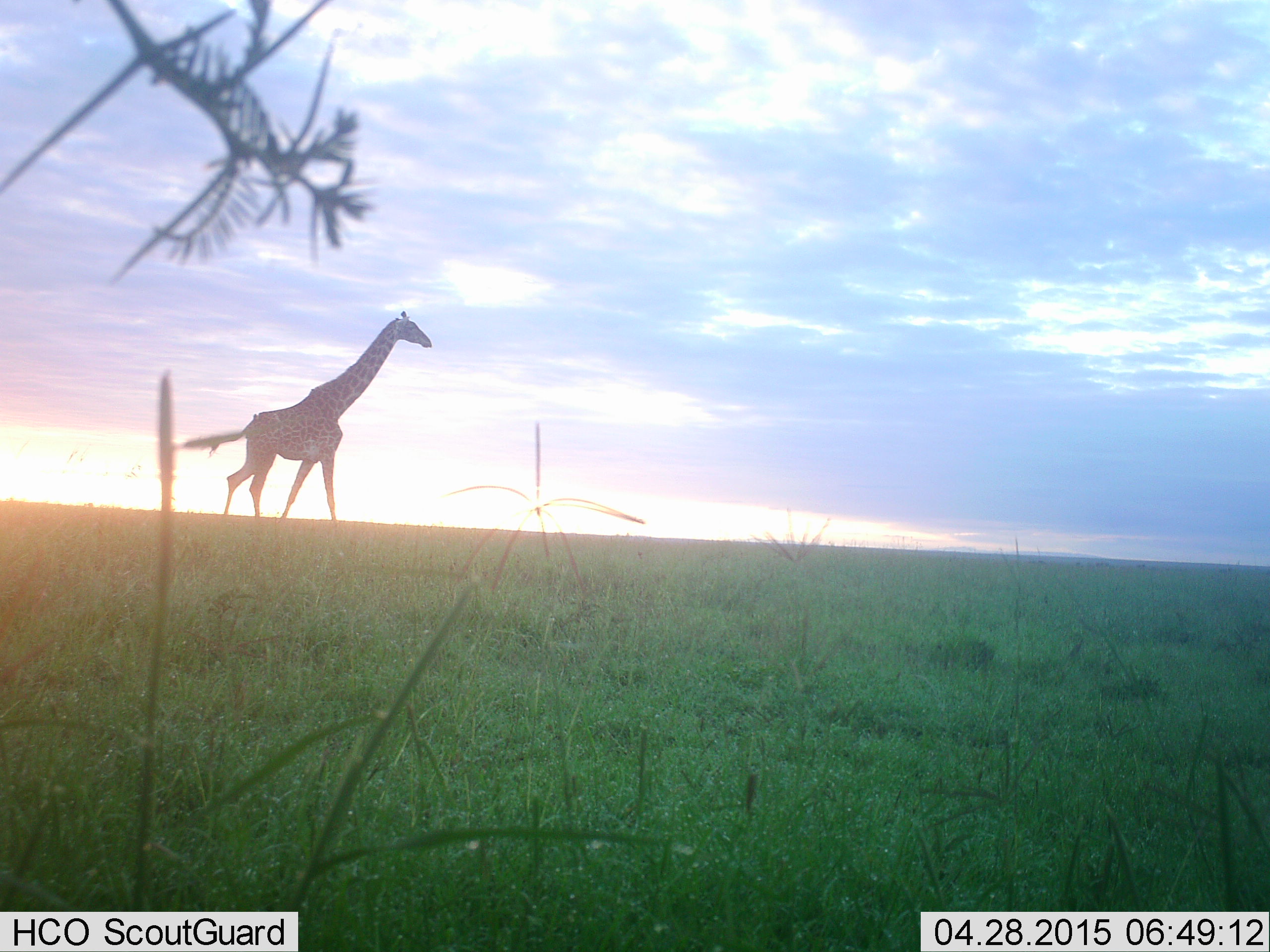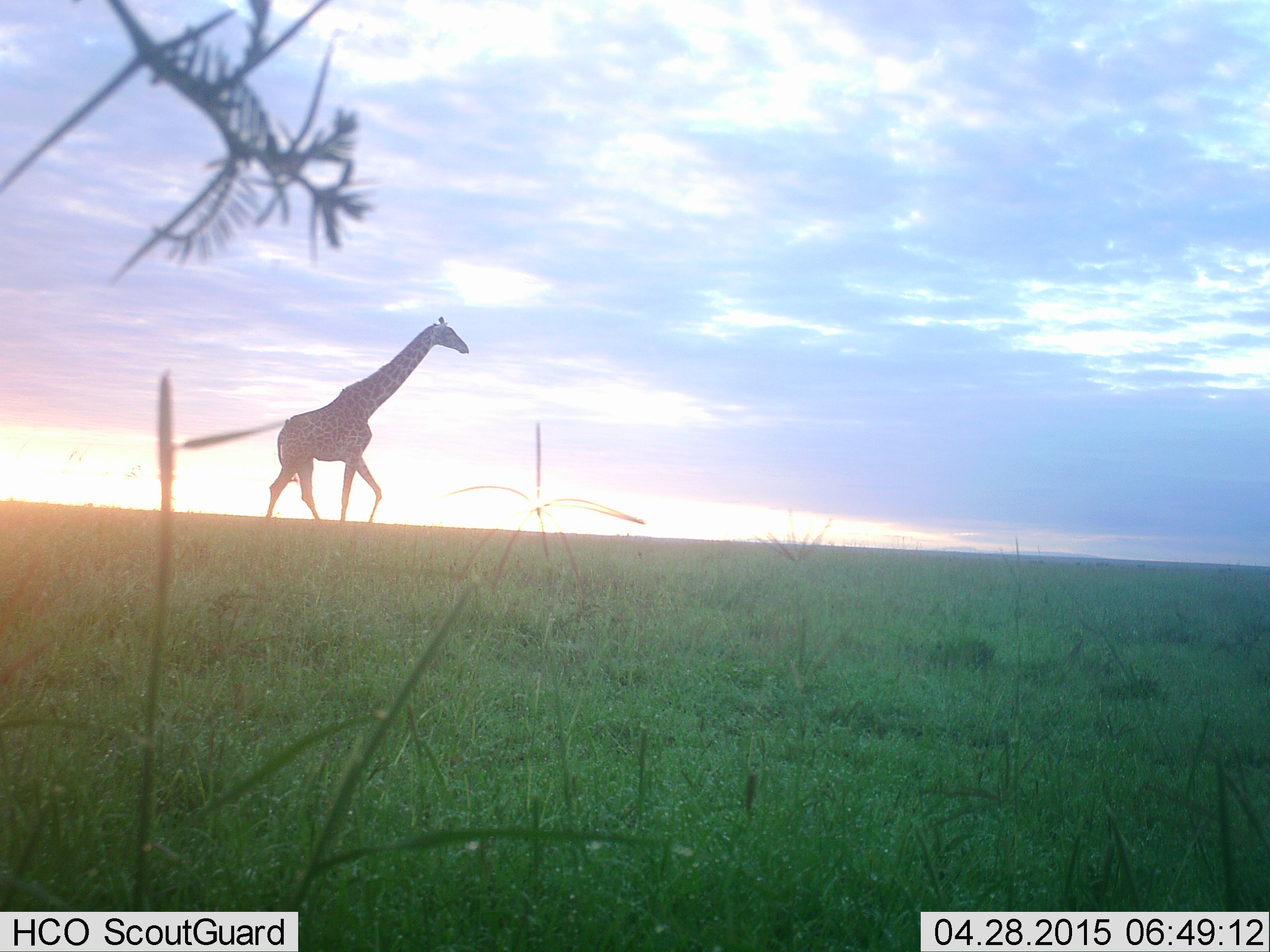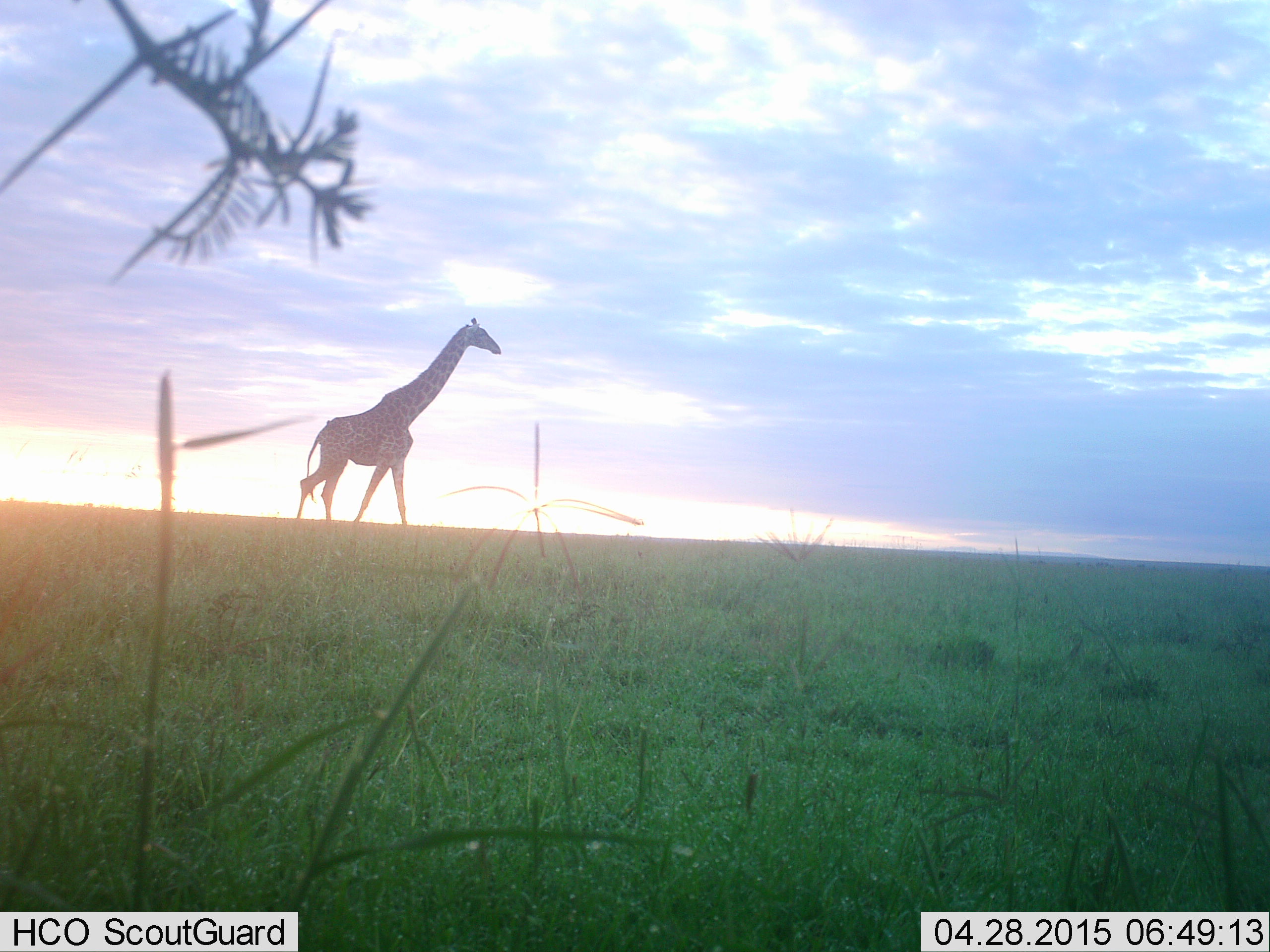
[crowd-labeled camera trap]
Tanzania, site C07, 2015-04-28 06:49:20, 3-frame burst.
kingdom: Animalia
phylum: Chordata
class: Mammalia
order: Artiodactyla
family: Giraffidae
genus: Giraffa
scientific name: Giraffa camelopardalis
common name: giraffe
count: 1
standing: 0%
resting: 0%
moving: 100%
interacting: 0%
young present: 0%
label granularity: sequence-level